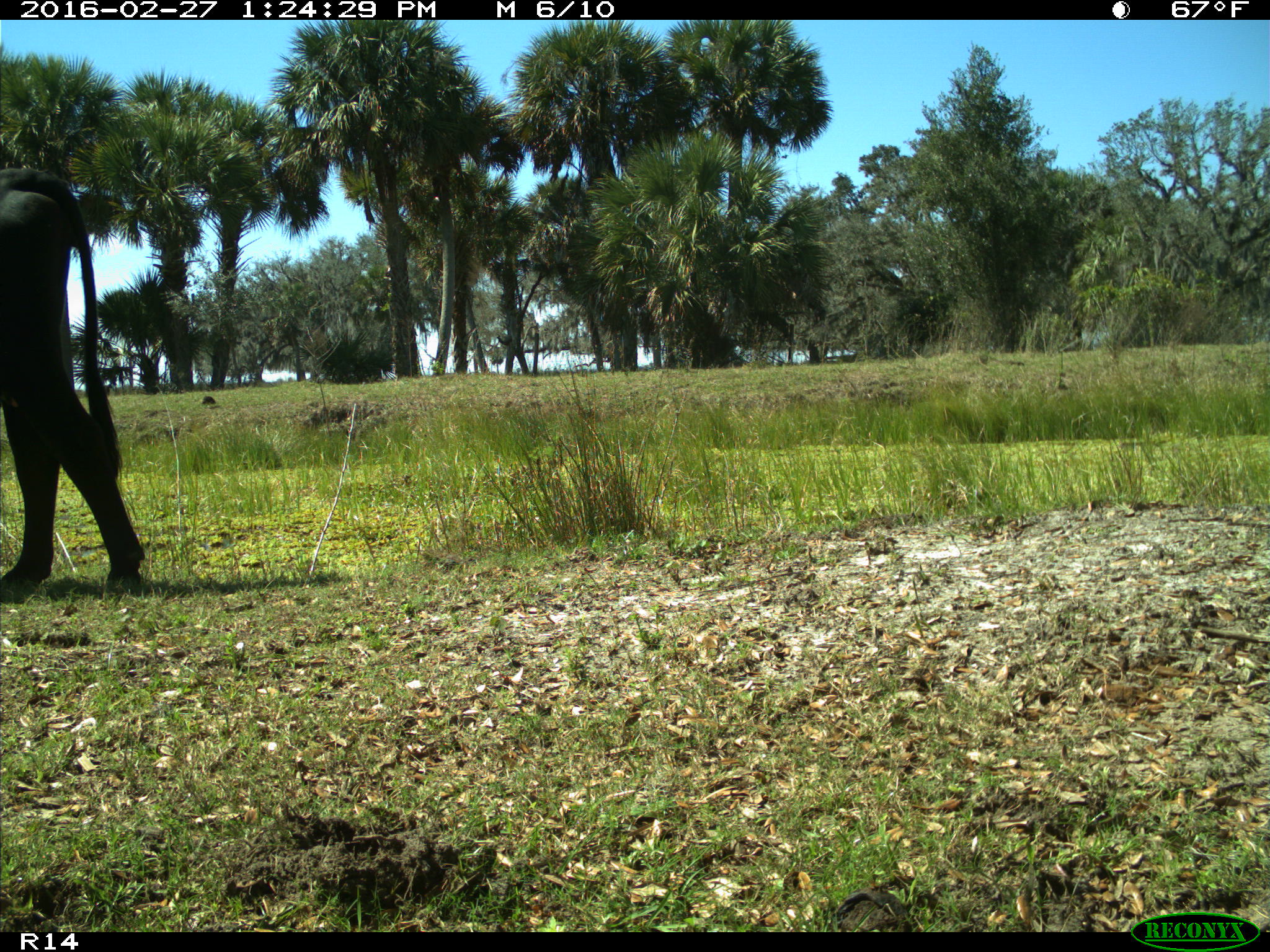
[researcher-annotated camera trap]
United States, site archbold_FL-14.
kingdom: Animalia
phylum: Chordata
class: Mammalia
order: Artiodactyla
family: Bovidae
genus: Bos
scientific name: Bos taurus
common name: domestic cow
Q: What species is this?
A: Bos taurus (domestic cow).